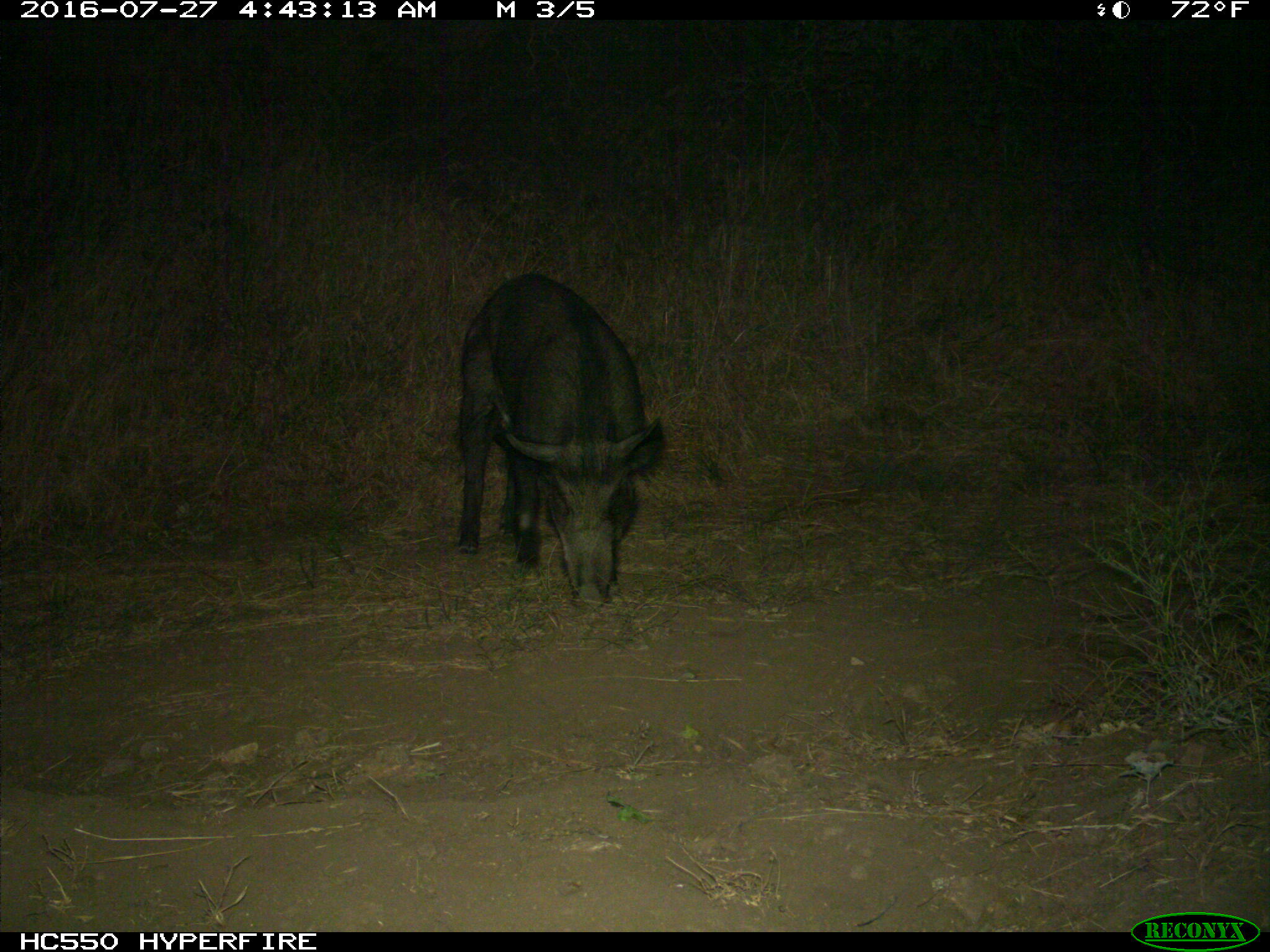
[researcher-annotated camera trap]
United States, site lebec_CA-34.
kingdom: Animalia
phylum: Chordata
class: Mammalia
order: Artiodactyla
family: Suidae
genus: Sus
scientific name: Sus scrofa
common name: wild boar